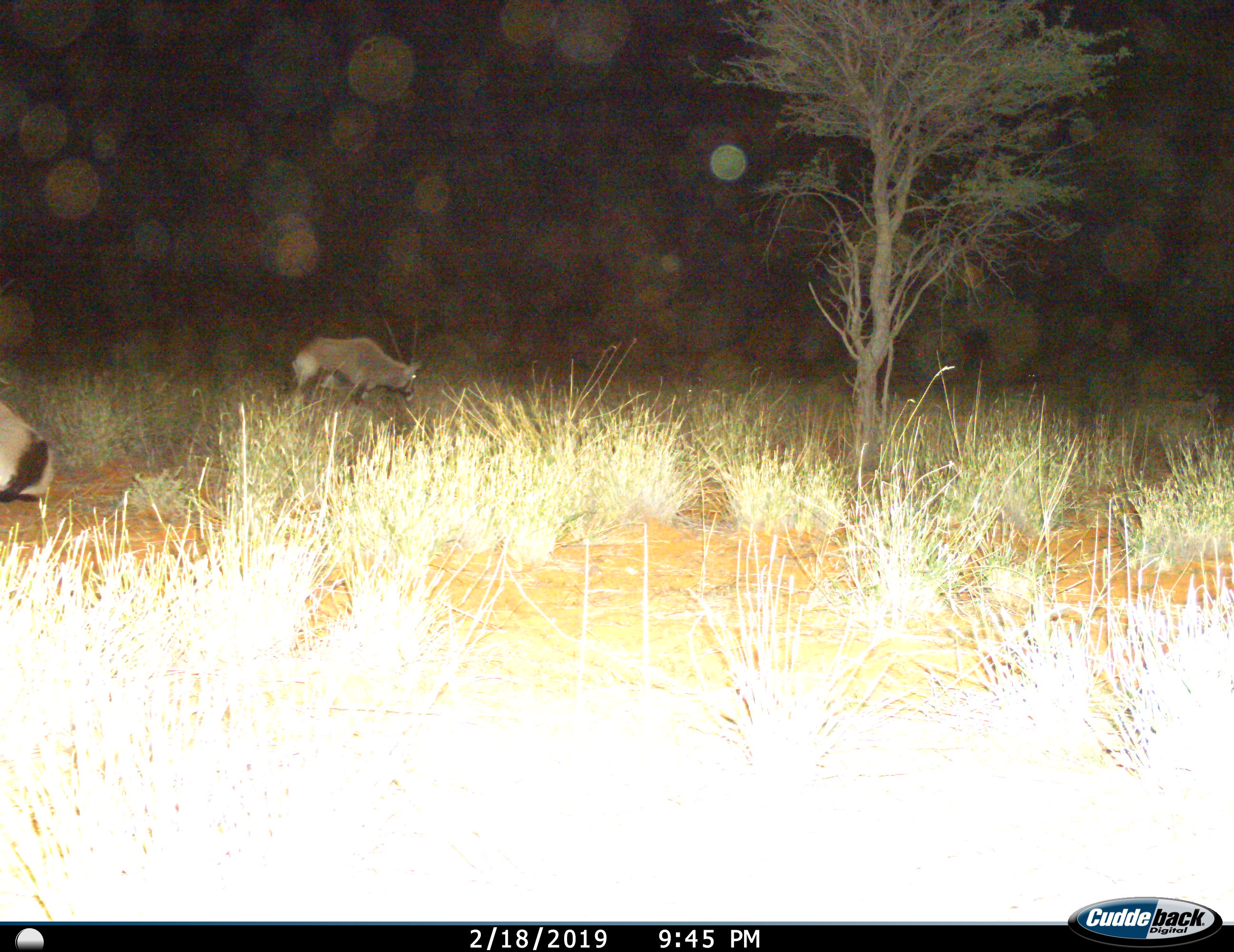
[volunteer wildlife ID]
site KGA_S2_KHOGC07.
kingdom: Animalia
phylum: Chordata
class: Mammalia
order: Artiodactyla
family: Bovidae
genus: Oryx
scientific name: Oryx gazella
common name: gemsbok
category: oryx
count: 2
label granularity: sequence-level